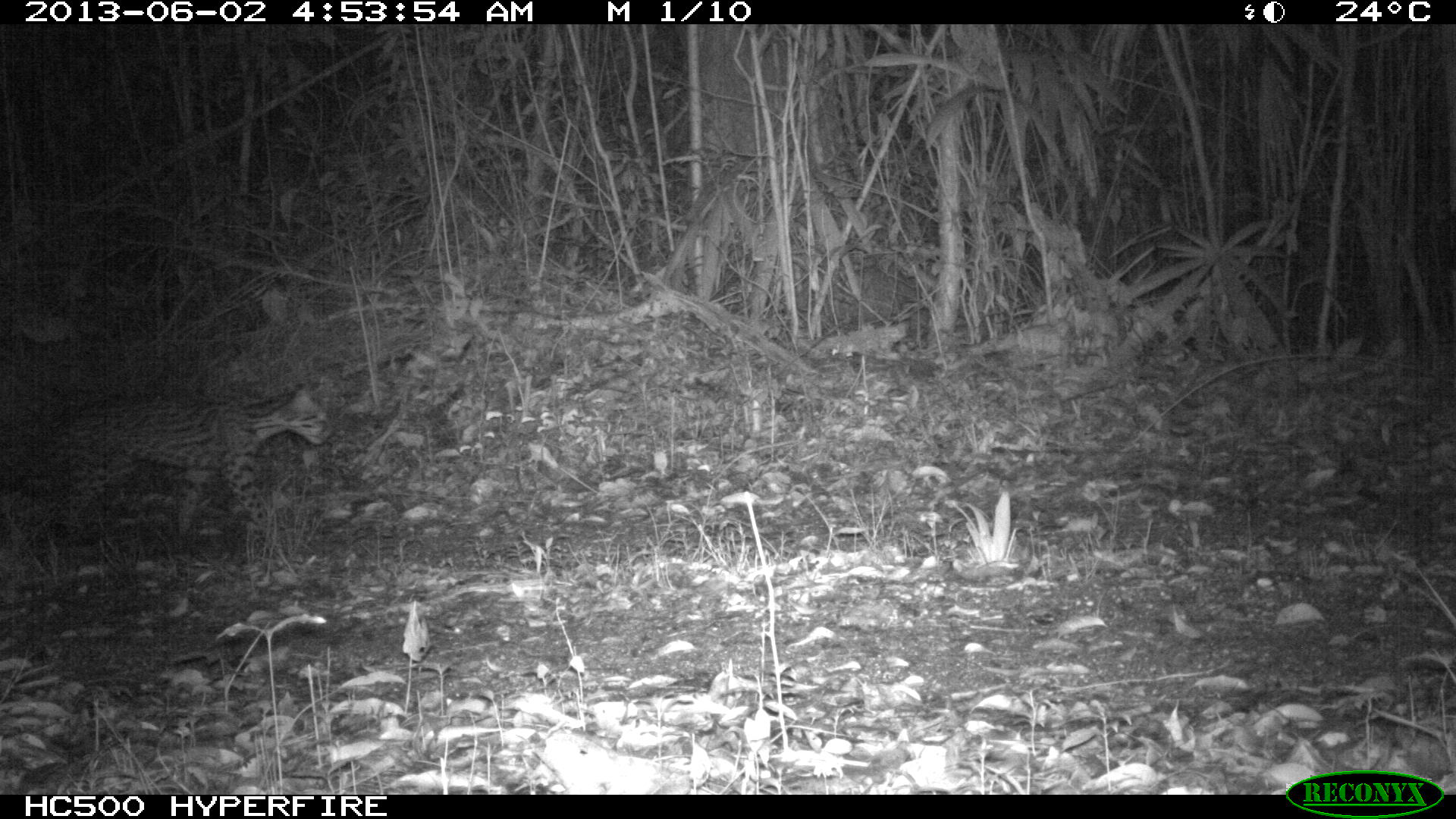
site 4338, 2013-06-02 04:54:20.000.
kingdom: Animalia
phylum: Chordata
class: Mammalia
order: Carnivora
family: Felidae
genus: Leopardus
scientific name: Leopardus pardalis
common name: ocelot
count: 1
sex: female